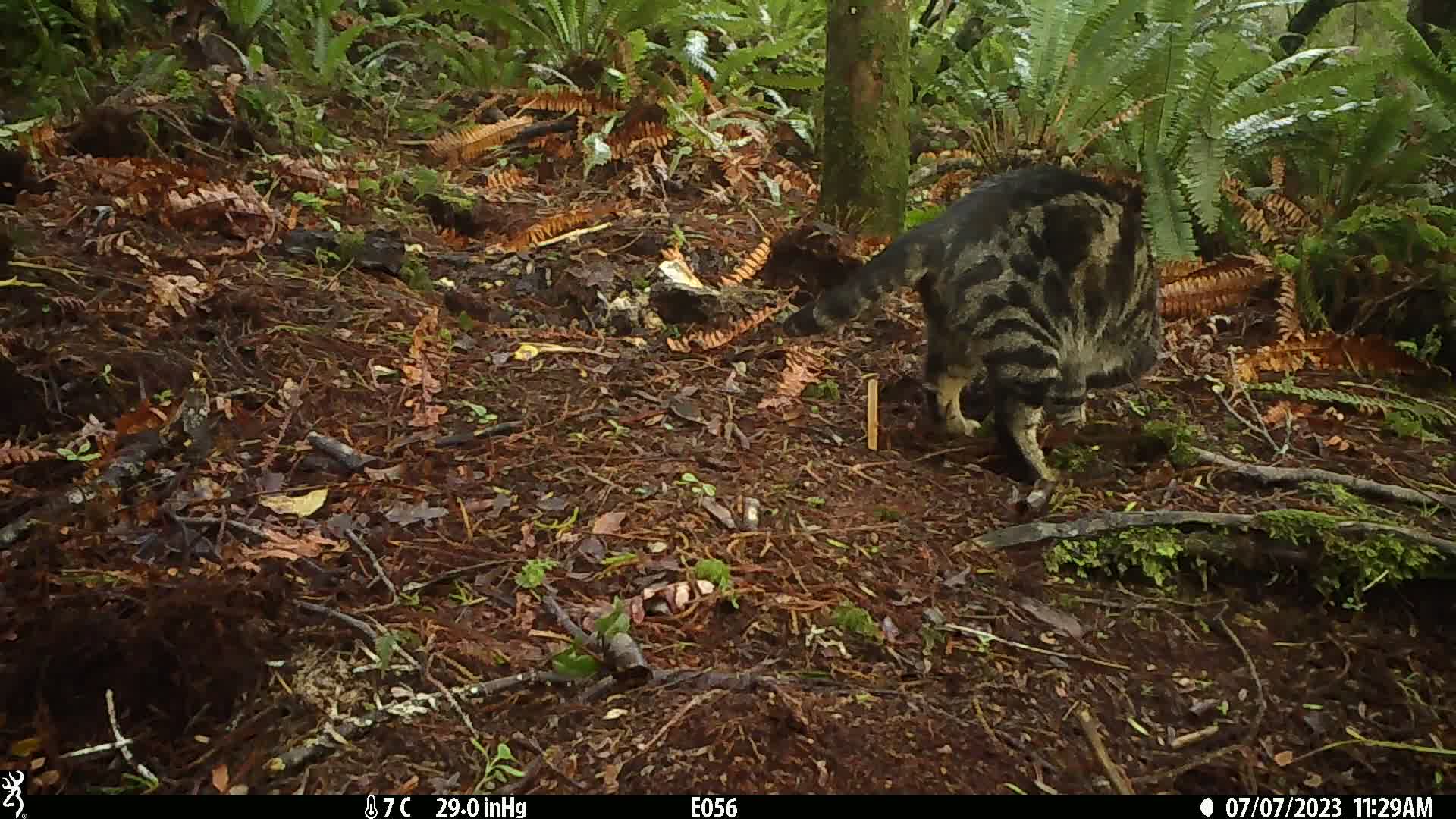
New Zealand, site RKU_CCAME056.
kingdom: Animalia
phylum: Chordata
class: Mammalia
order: Carnivora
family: Felidae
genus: Felis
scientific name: Felis catus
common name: domestic cat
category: cat